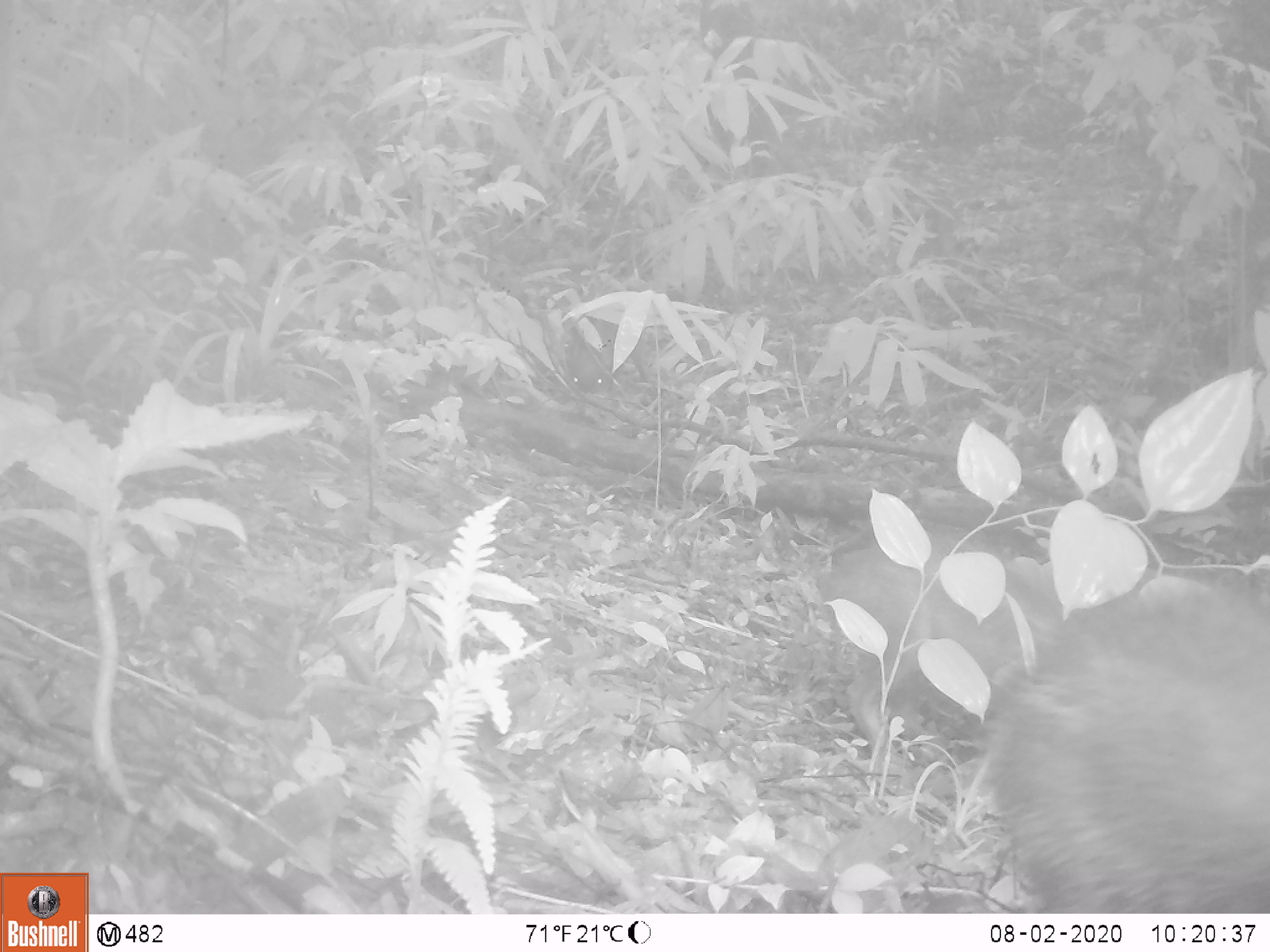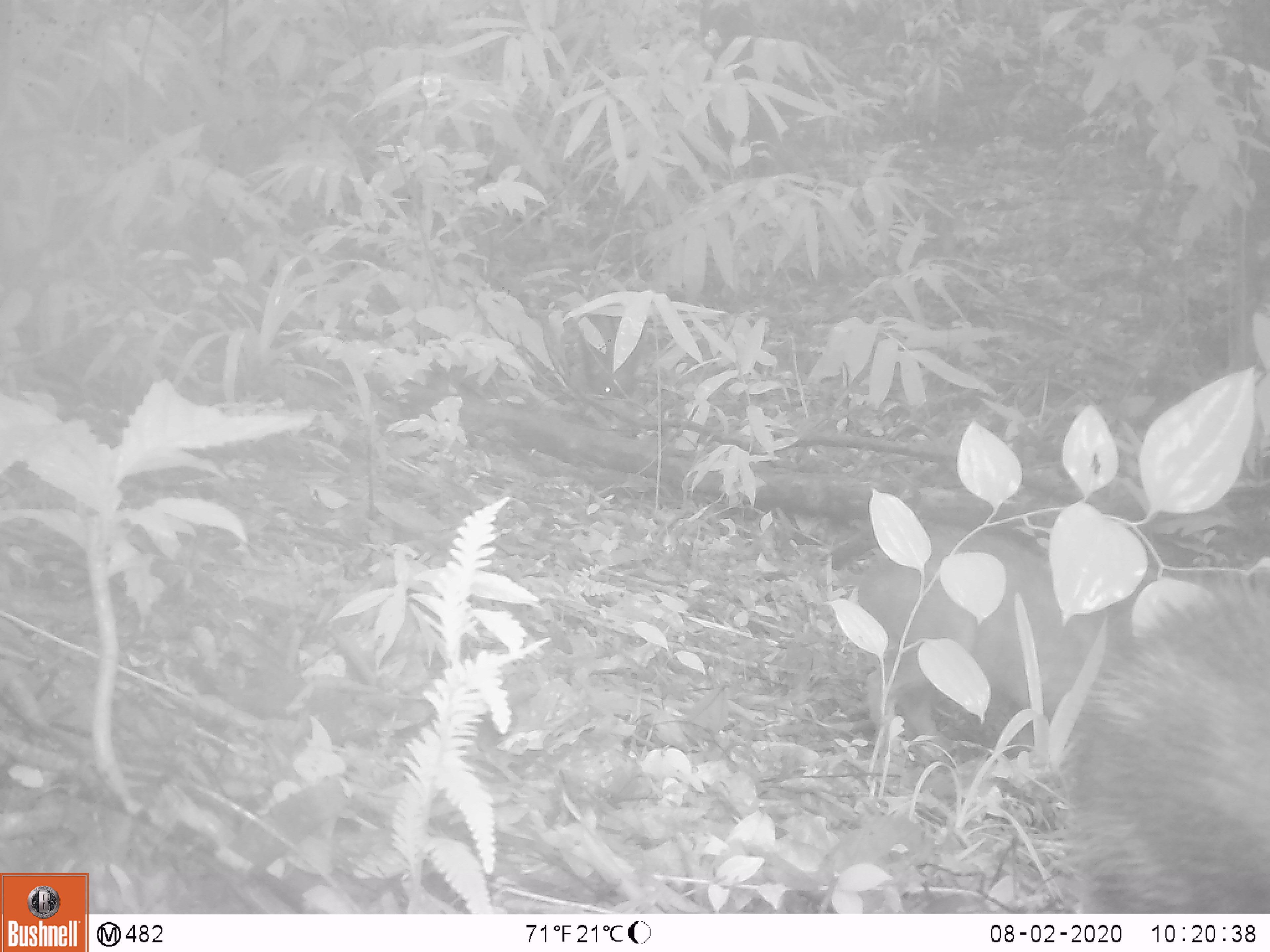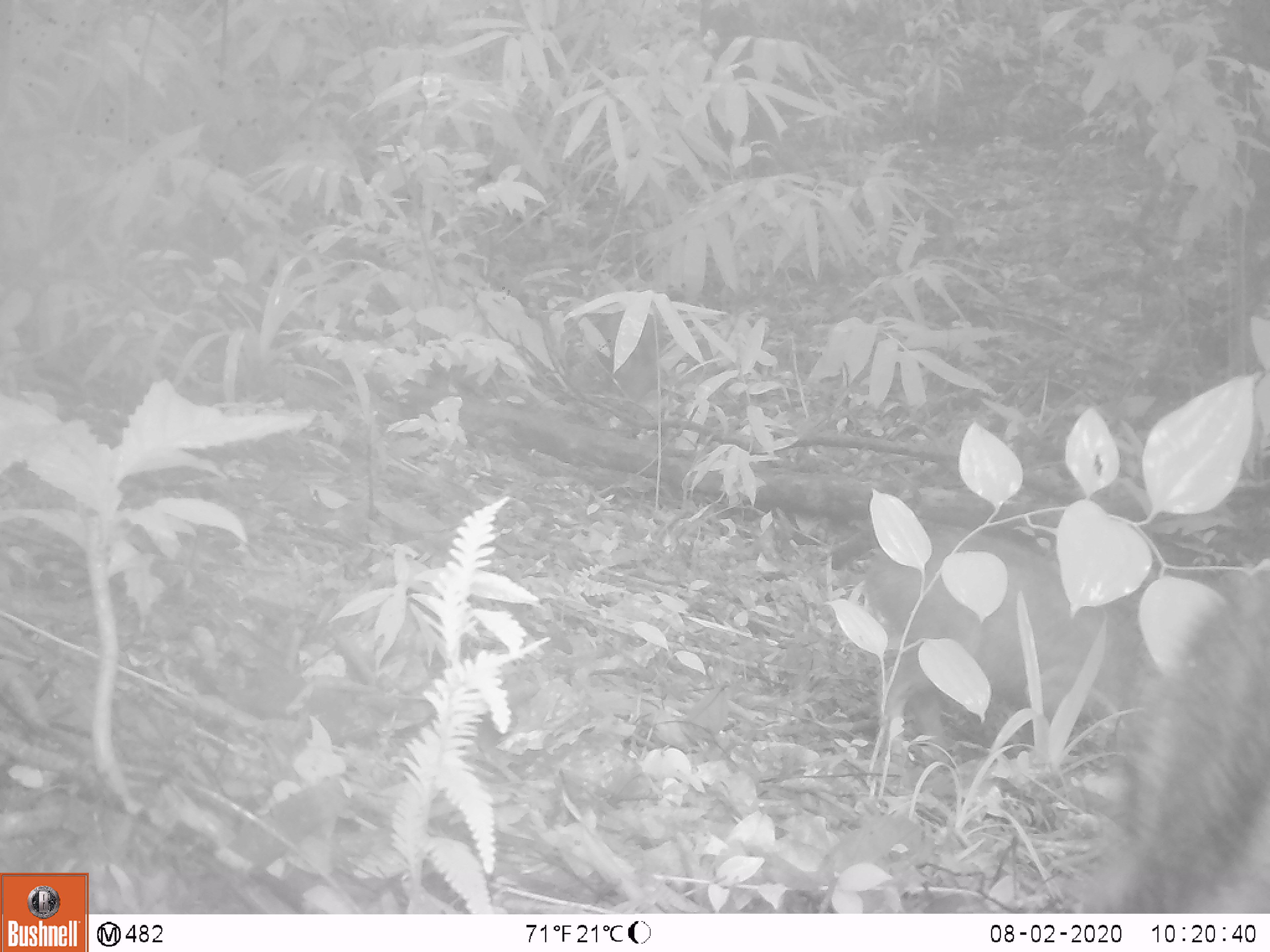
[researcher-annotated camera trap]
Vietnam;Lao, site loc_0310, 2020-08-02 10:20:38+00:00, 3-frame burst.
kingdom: Animalia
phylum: Chordata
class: Mammalia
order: Artiodactyla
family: Suidae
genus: Sus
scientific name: Sus scrofa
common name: eurasian wild pig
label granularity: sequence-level